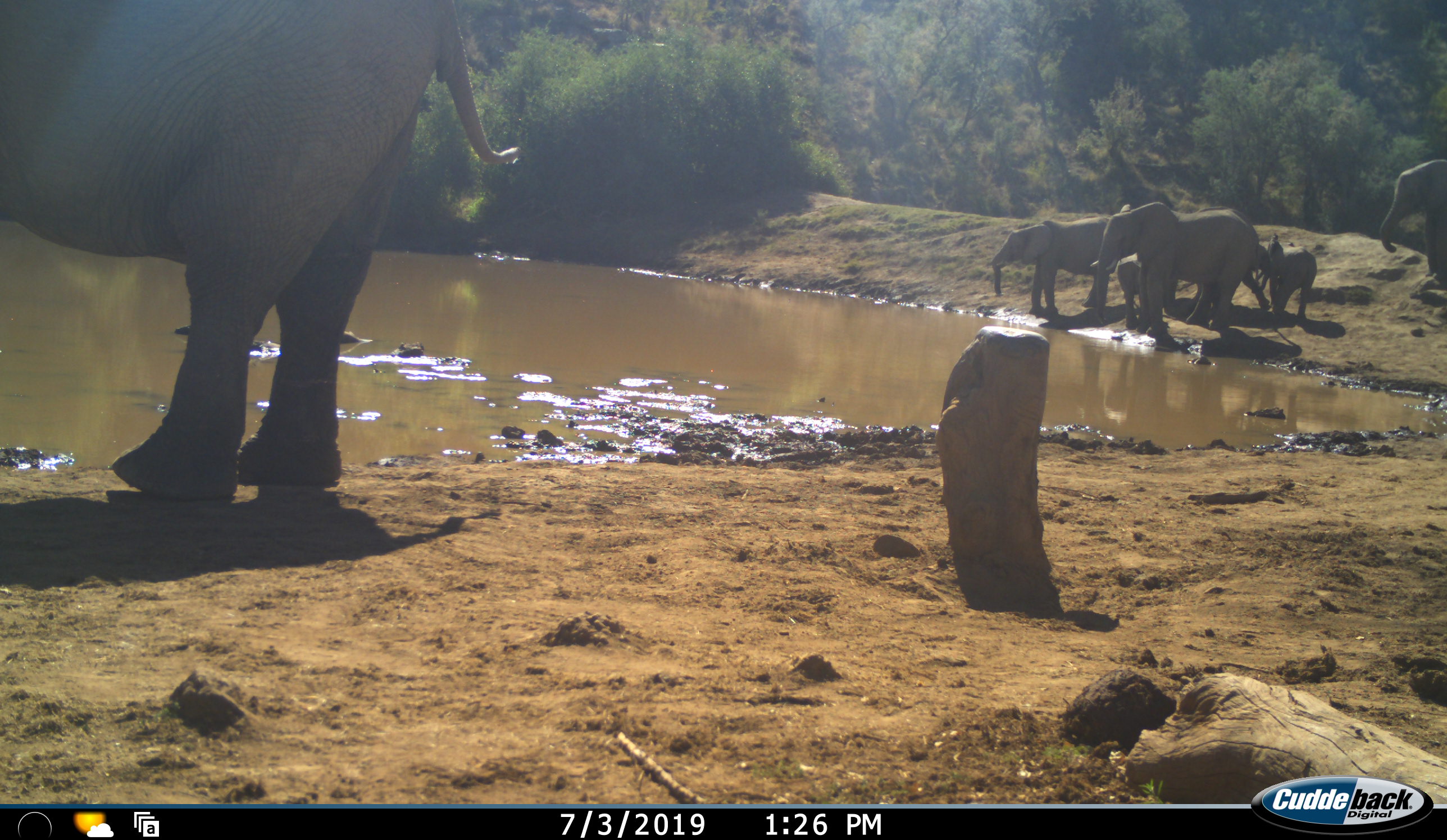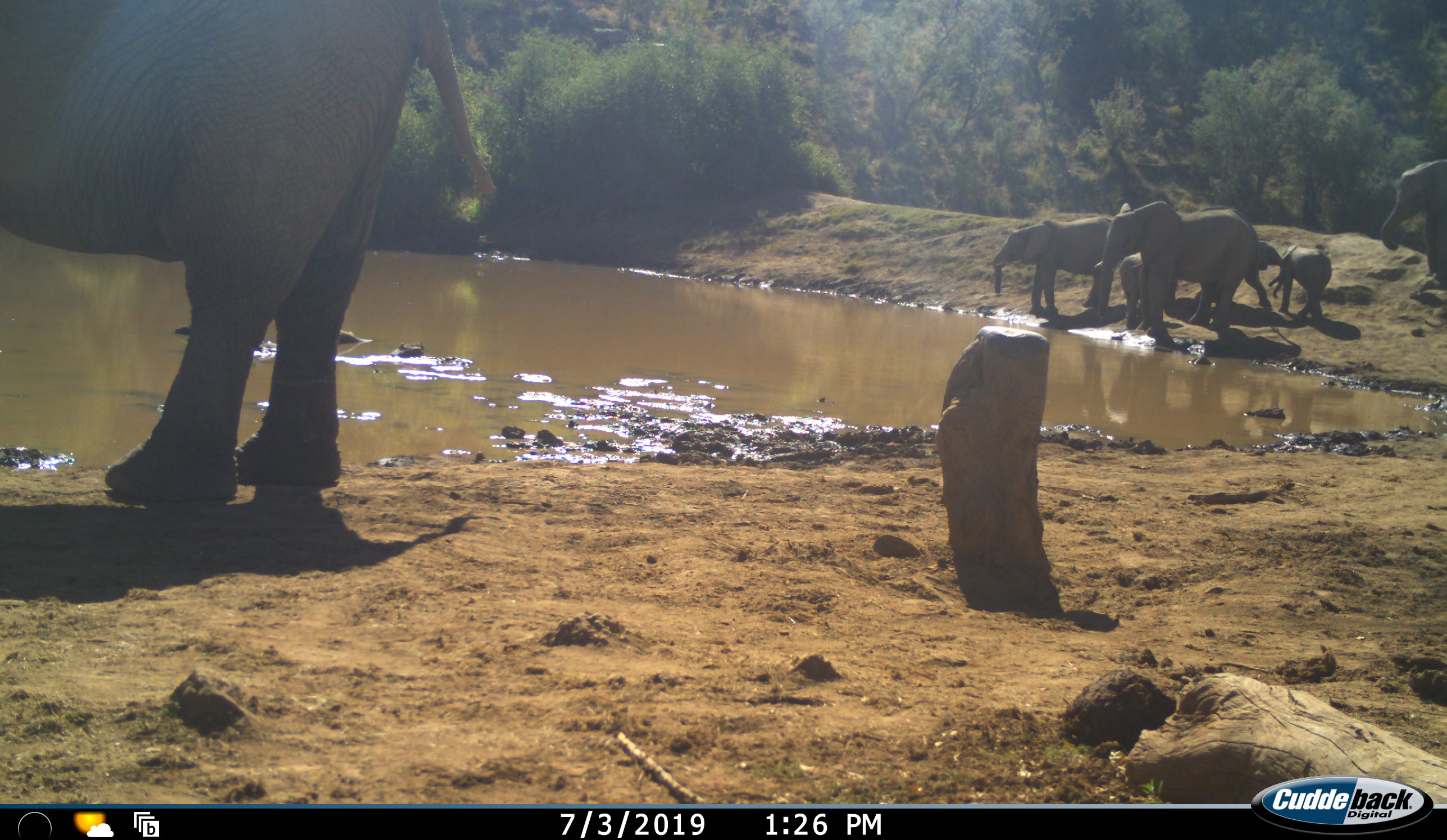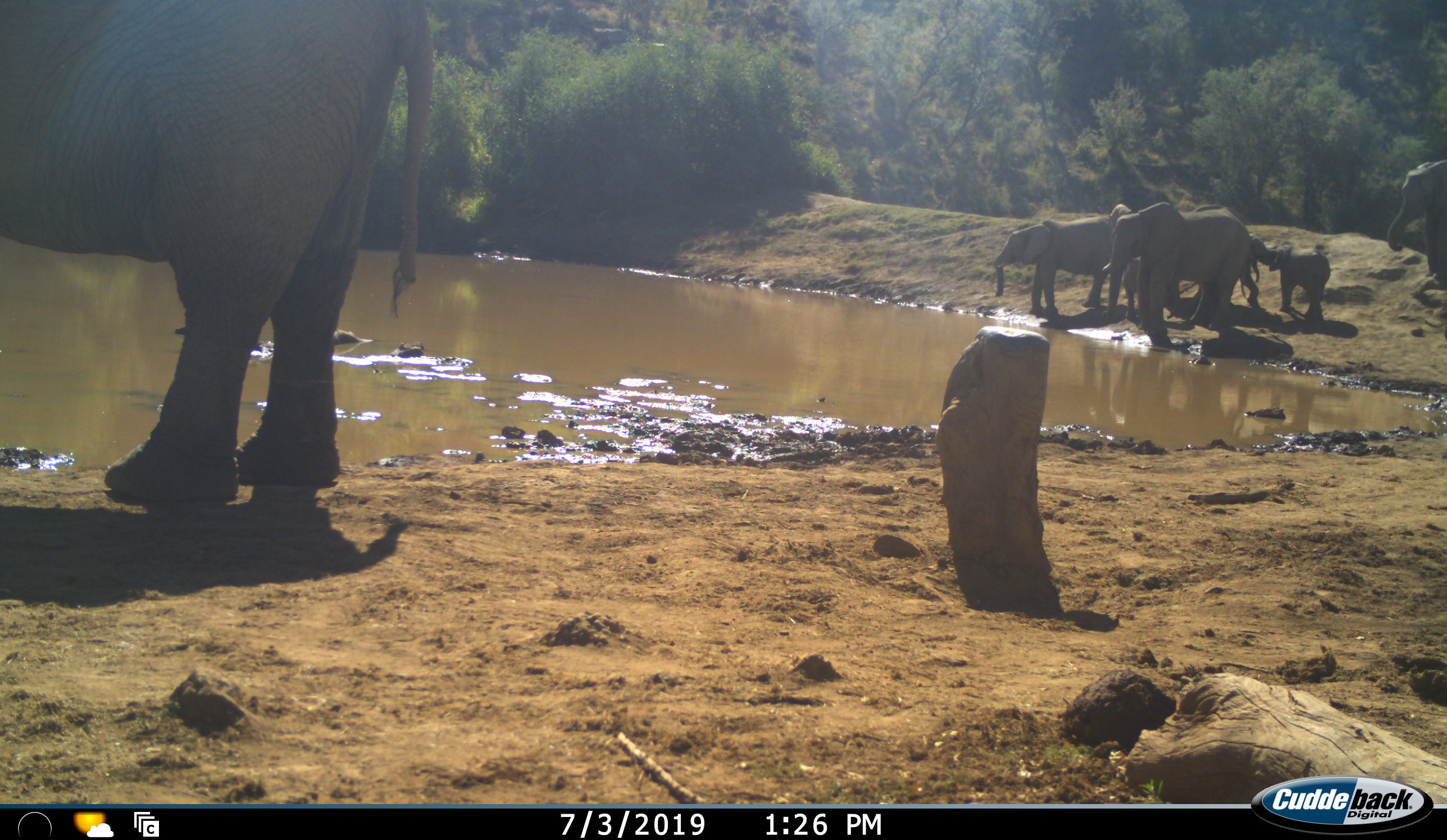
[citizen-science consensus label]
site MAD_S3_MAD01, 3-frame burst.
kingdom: Animalia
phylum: Chordata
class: Mammalia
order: Proboscidea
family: Elephantidae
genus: Loxodonta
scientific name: Loxodonta africana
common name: african bush elephant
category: elephant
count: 7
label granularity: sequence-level